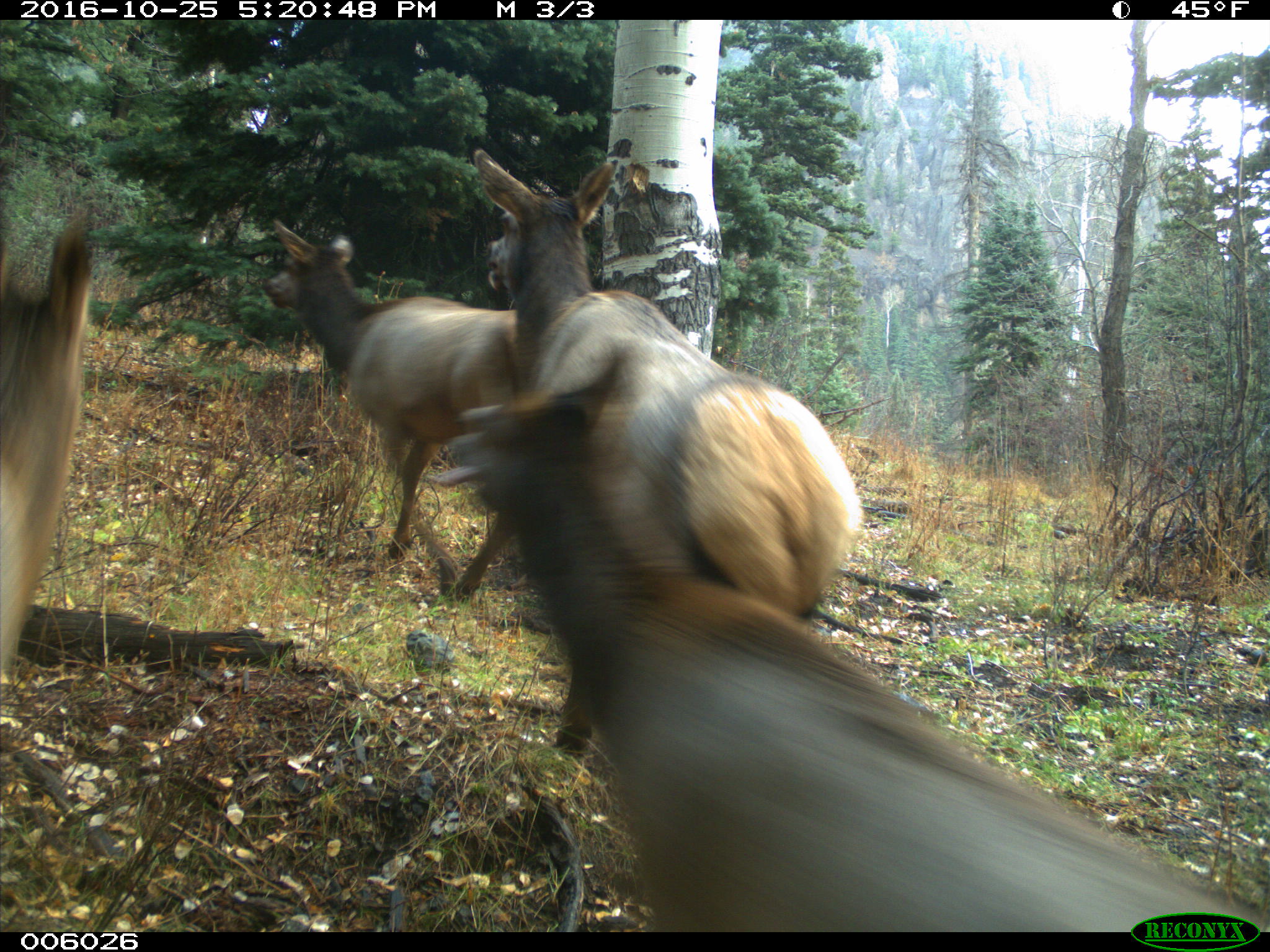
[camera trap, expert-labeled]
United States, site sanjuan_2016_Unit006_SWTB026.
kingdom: Animalia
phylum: Chordata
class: Mammalia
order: Artiodactyla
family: Cervidae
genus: Cervus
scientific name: Cervus elaphus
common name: red deer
Cervus elaphus (red deer).